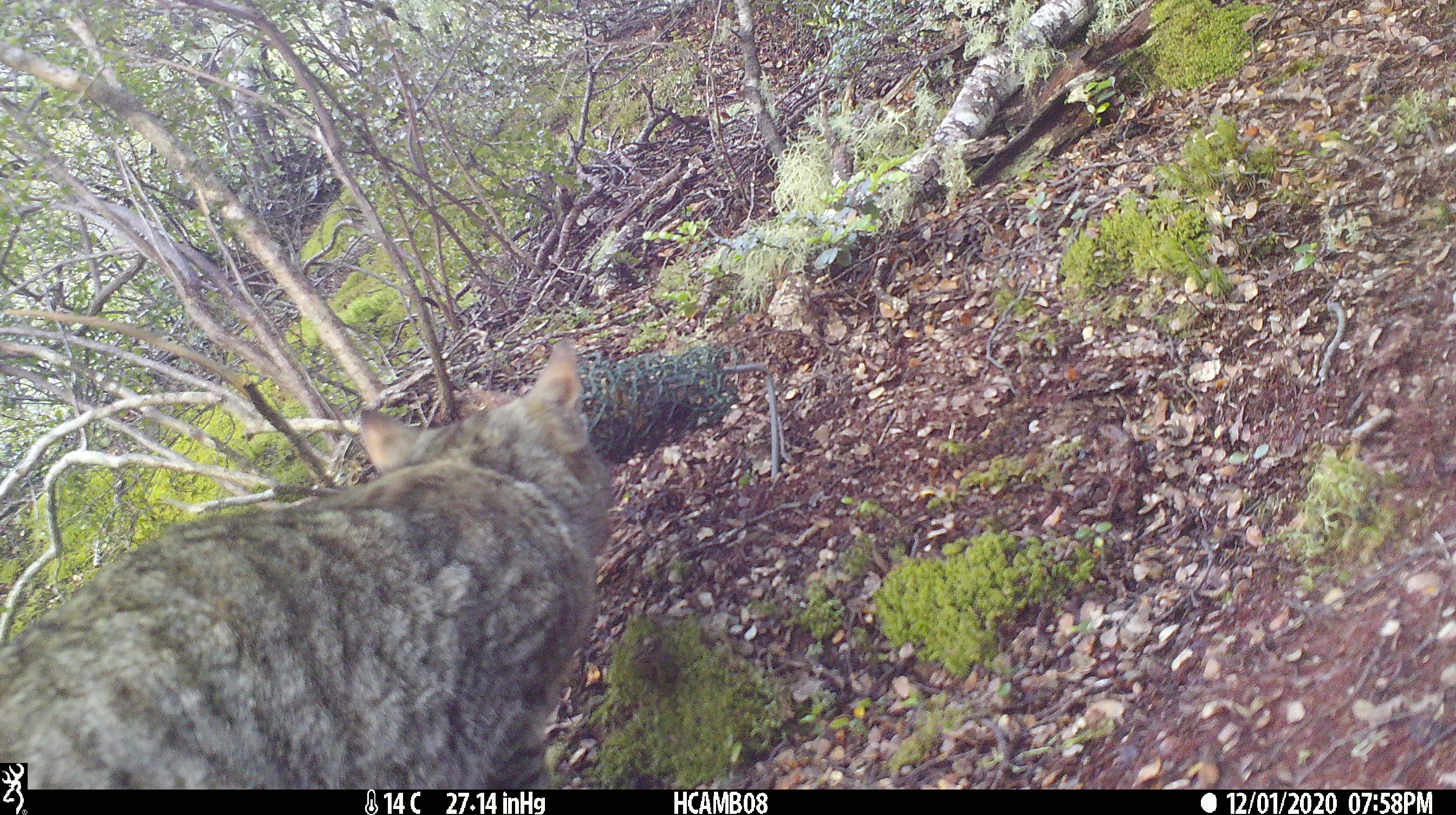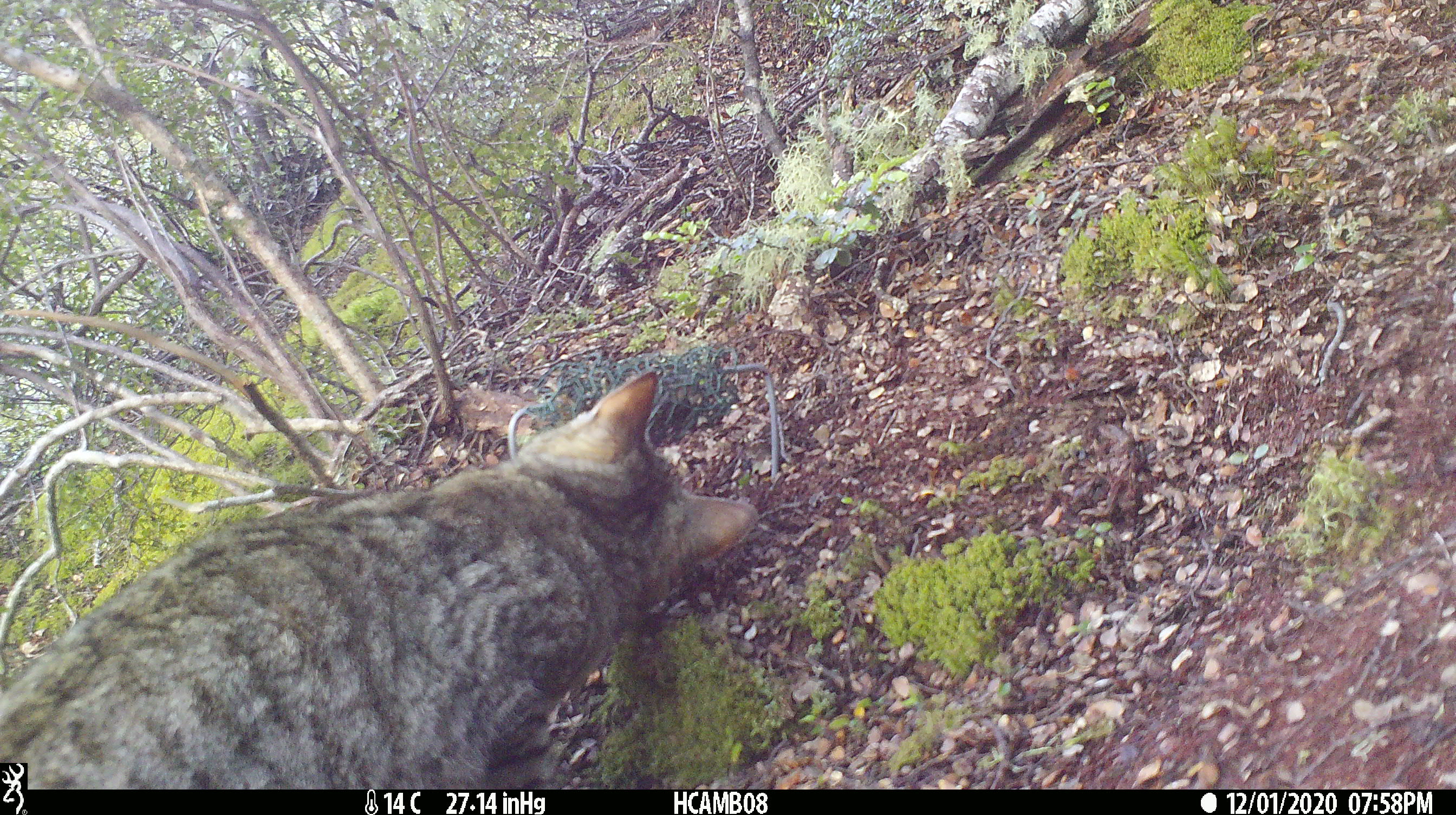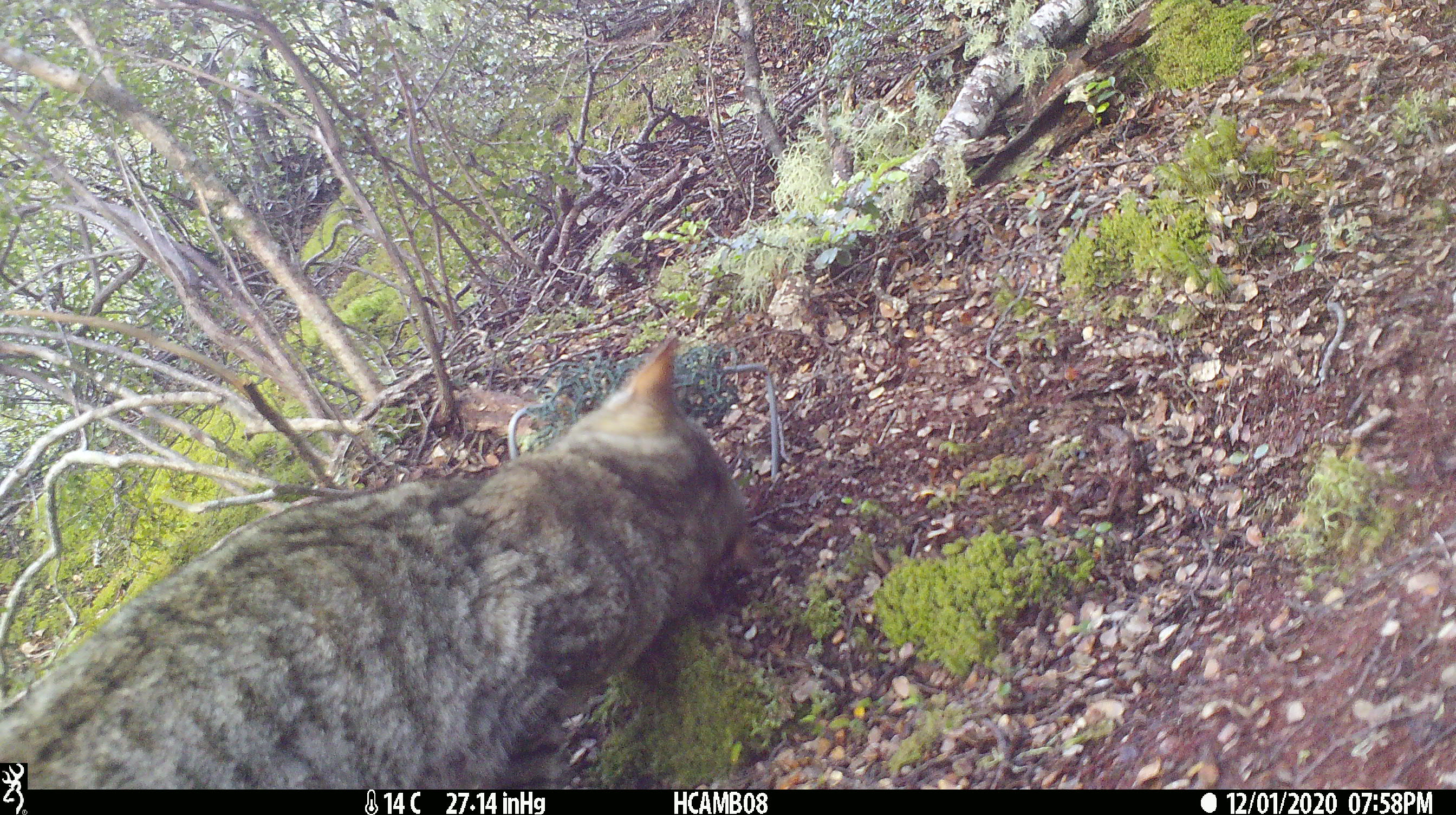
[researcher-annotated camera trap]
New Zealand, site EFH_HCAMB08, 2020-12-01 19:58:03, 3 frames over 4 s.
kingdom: Animalia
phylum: Chordata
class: Mammalia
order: Carnivora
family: Felidae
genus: Felis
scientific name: Felis catus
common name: domestic cat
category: cat